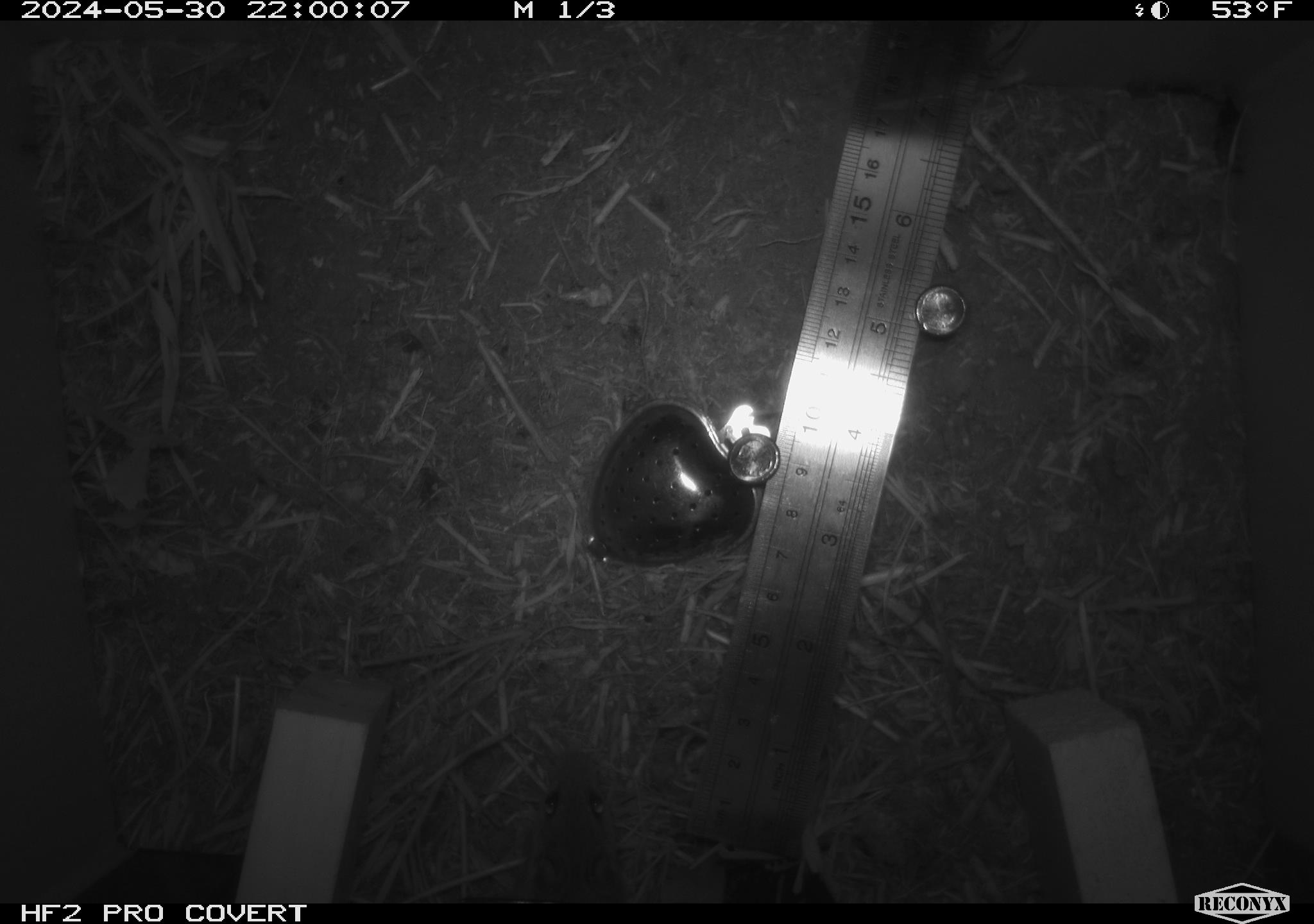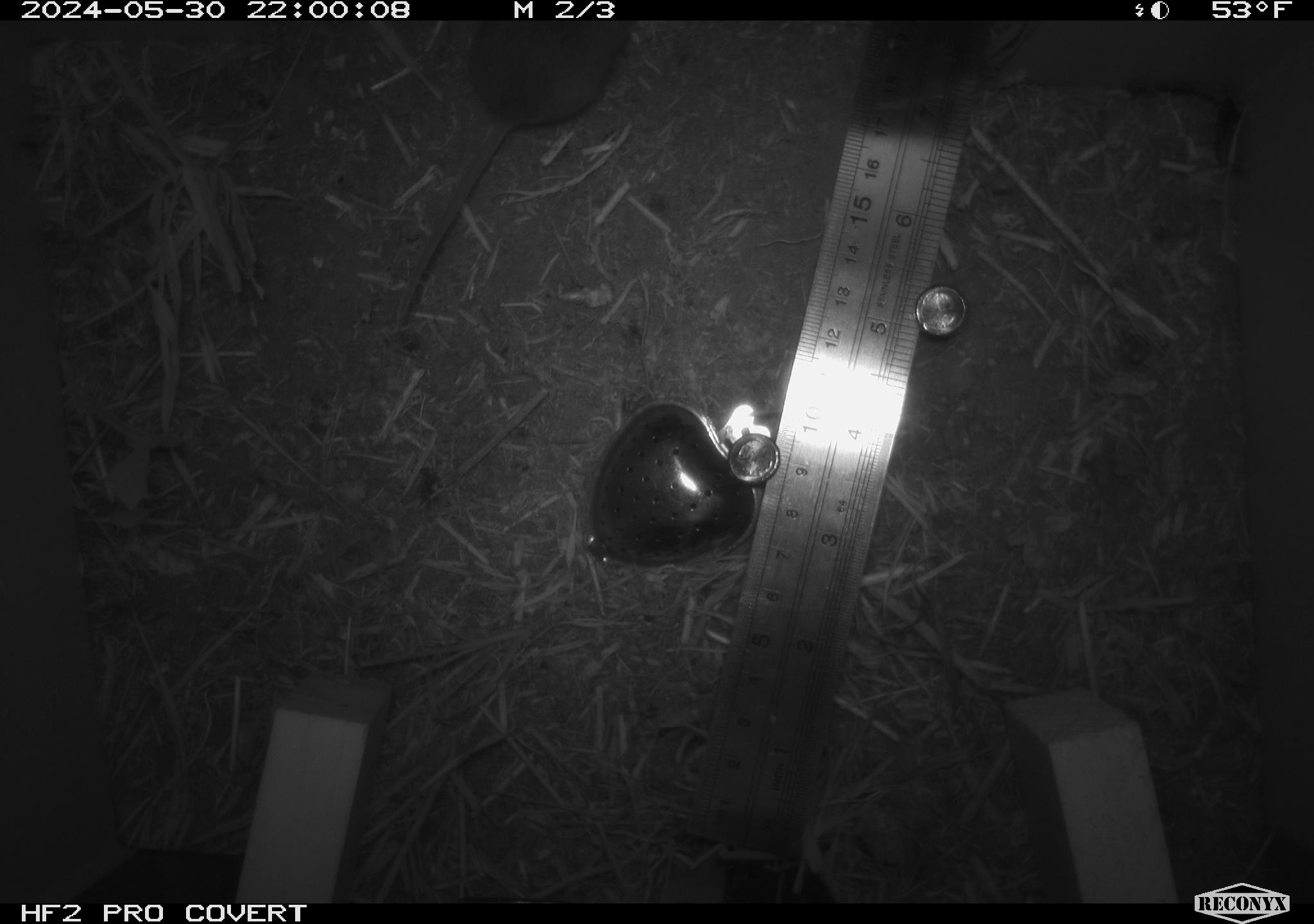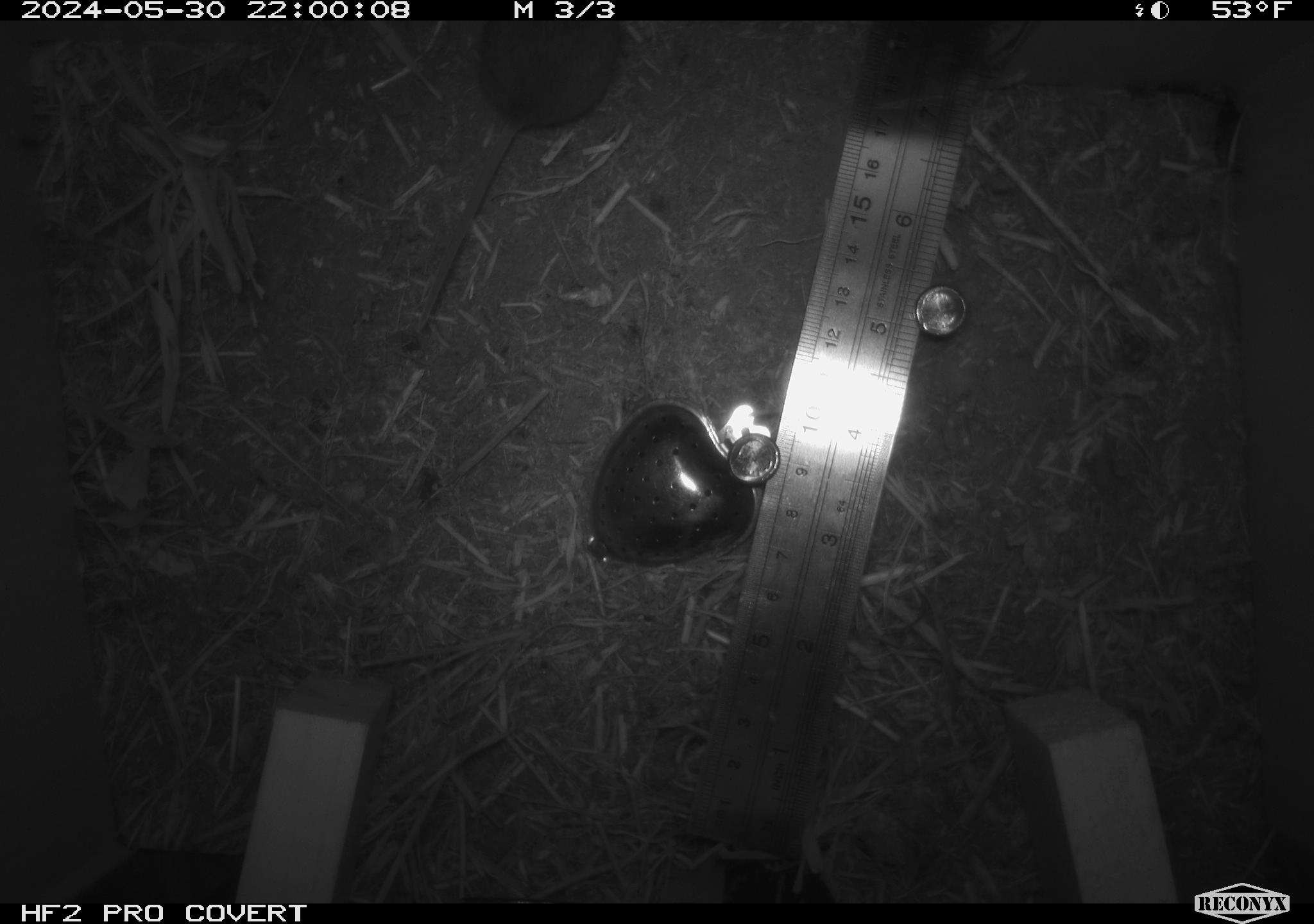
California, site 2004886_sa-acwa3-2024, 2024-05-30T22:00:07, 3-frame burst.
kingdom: Animalia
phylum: Chordata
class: Mammalia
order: Rodentia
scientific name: Rodentia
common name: mouse species